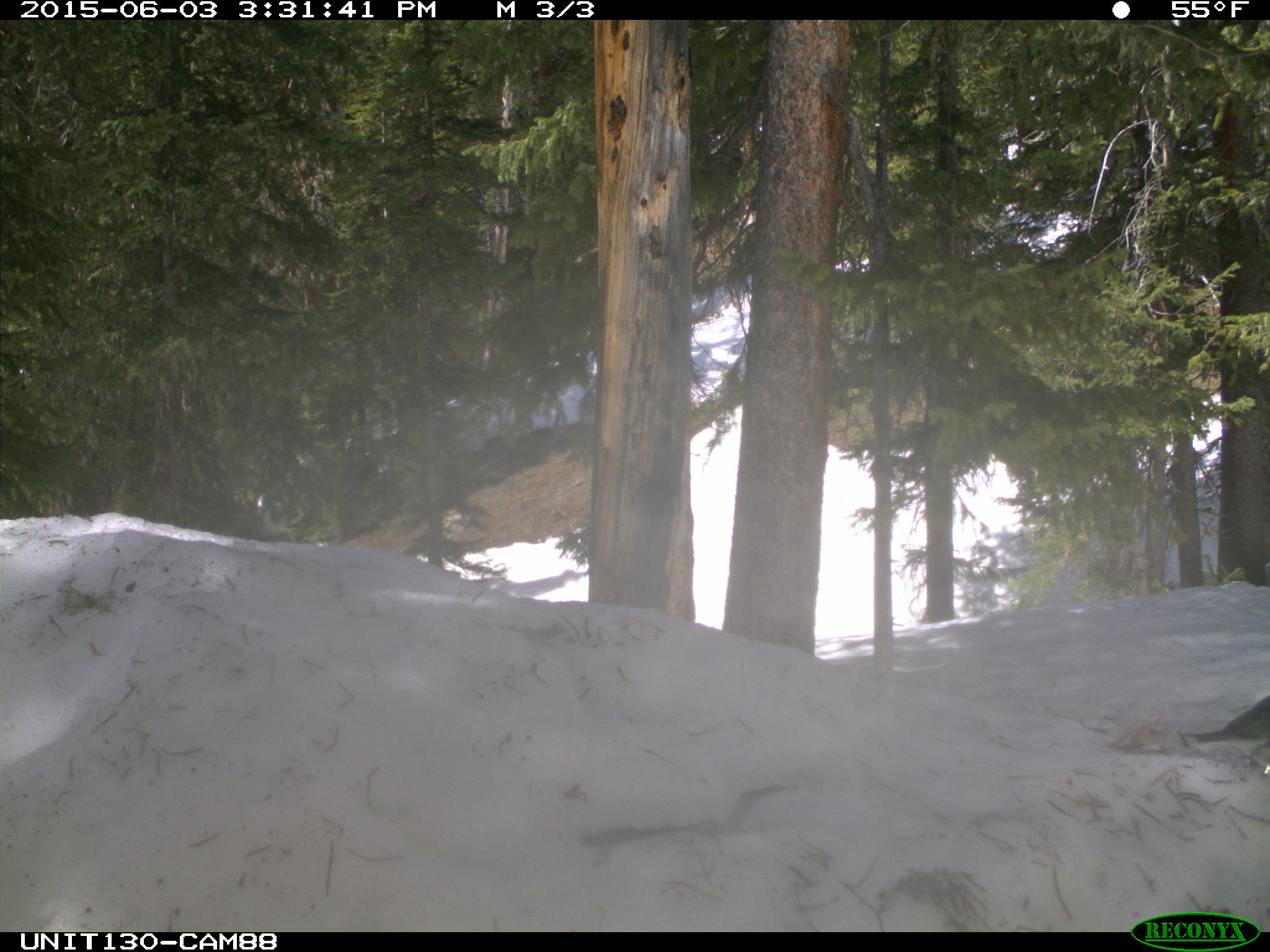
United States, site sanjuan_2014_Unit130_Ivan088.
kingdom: Animalia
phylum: Chordata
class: Aves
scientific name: Aves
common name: birds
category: unidentified bird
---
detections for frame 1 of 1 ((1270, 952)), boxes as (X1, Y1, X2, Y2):
animal: (1186, 694, 1270, 772)